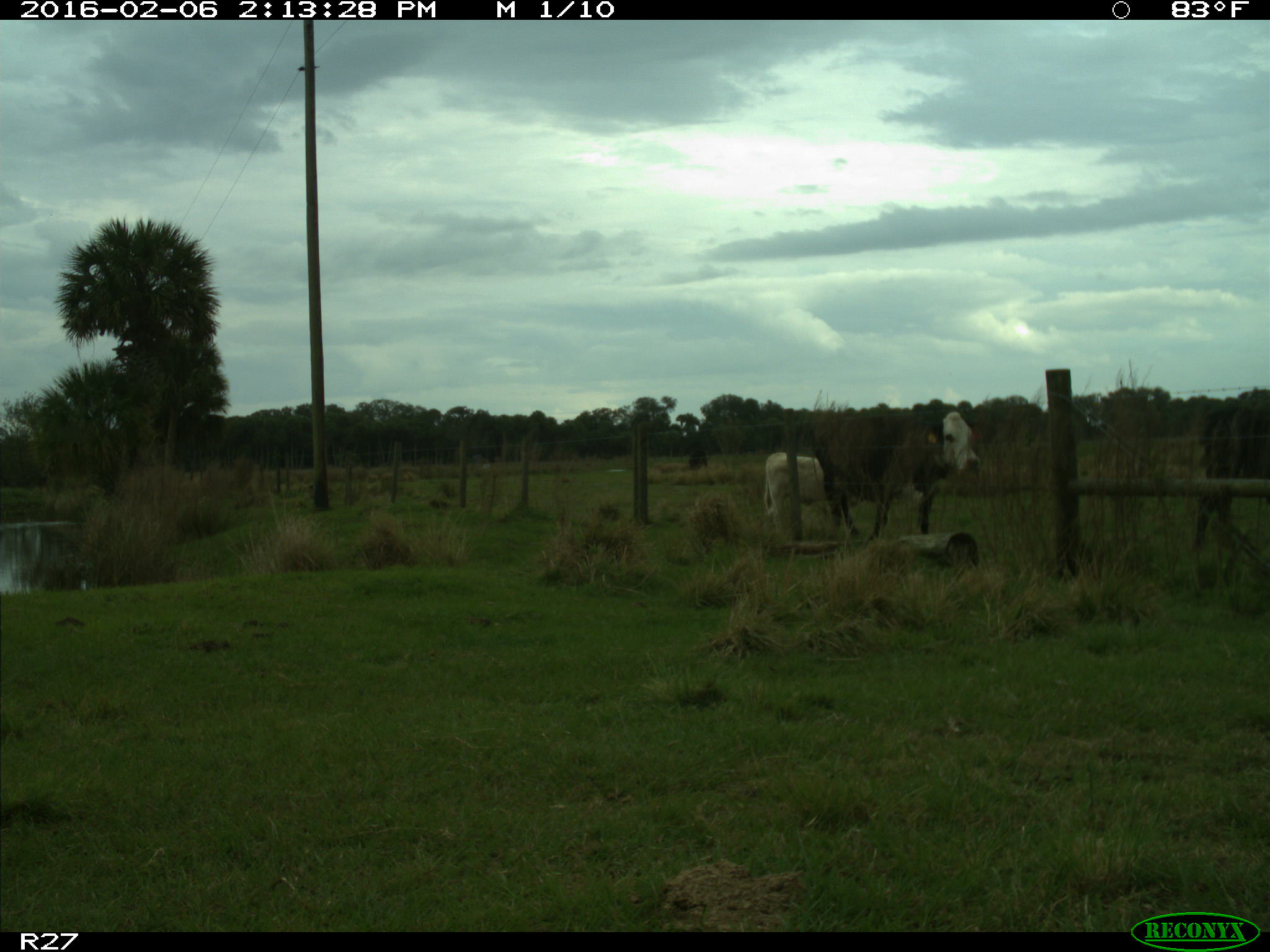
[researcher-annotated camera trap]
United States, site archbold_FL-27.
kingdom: Animalia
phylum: Chordata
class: Mammalia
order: Artiodactyla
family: Bovidae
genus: Bos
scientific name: Bos taurus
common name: domestic cow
Bos taurus (domestic cow).